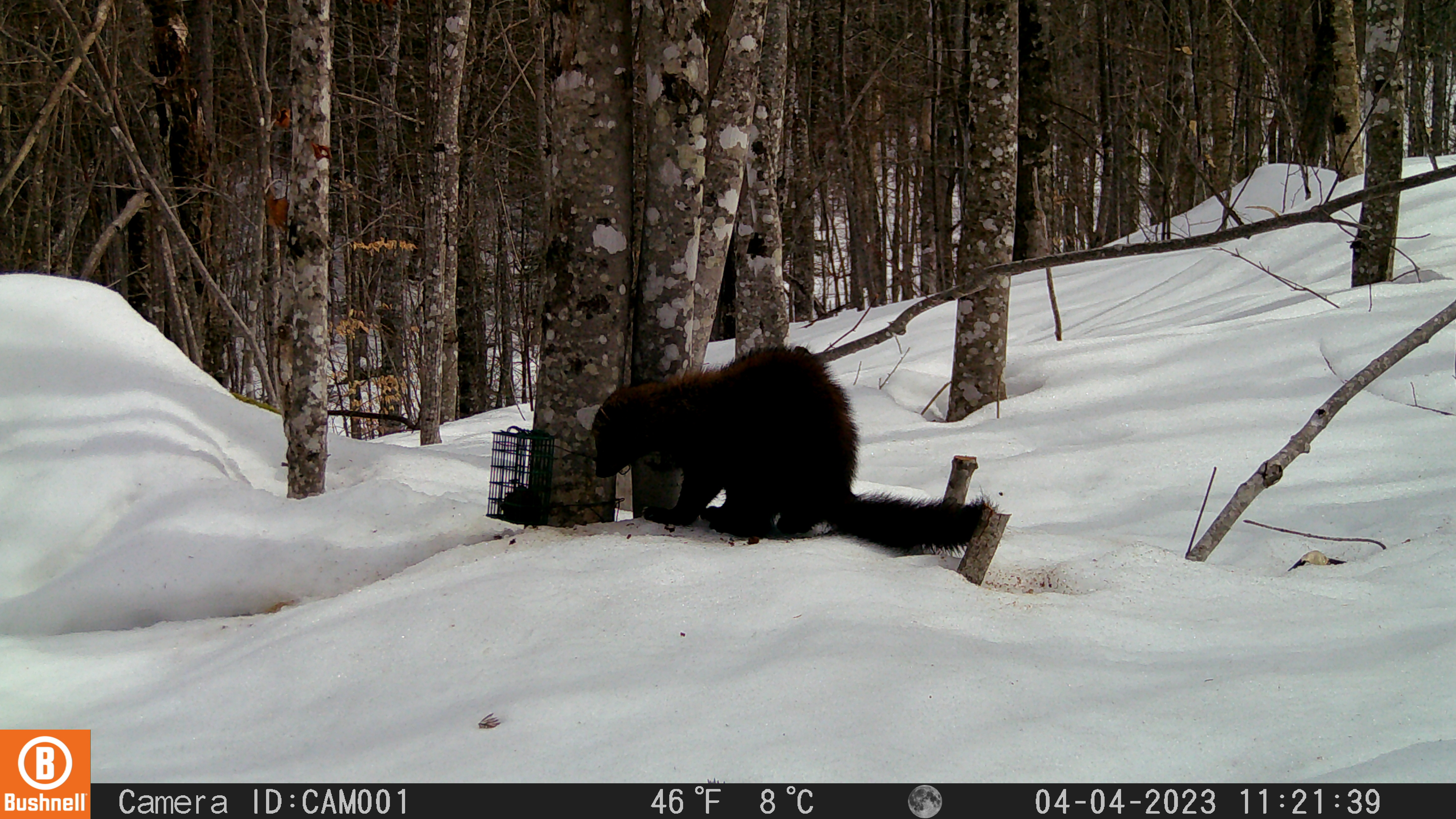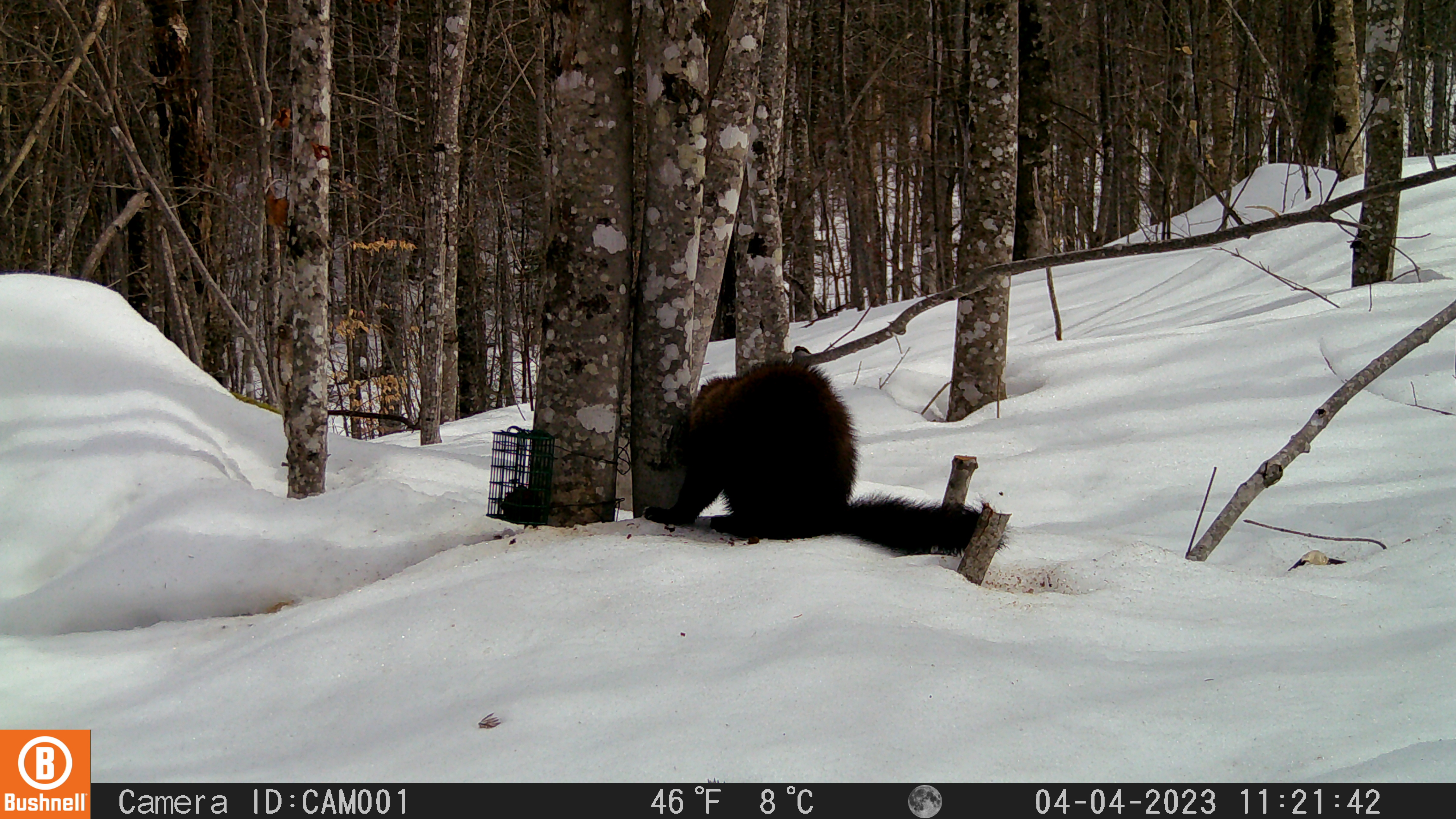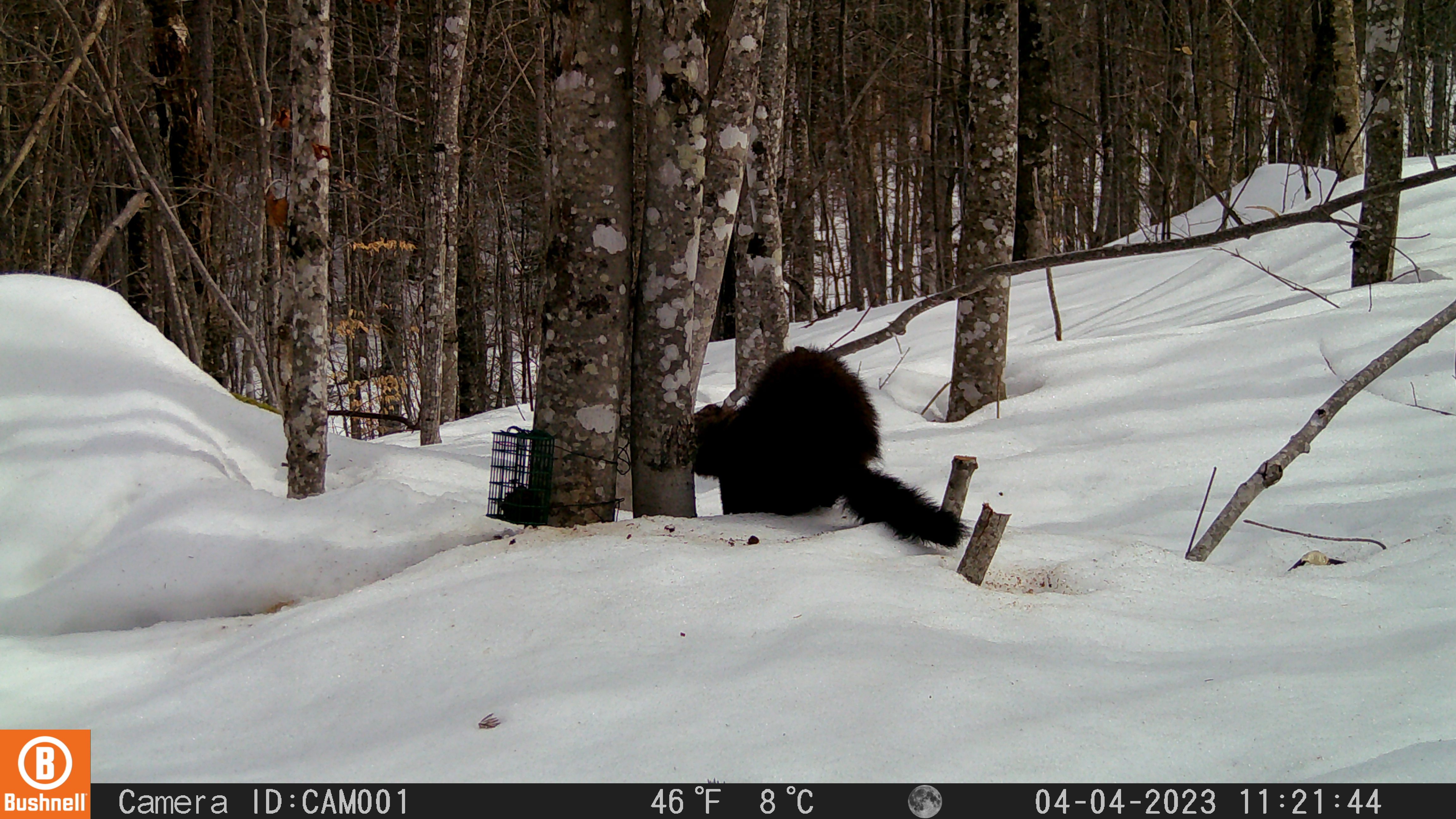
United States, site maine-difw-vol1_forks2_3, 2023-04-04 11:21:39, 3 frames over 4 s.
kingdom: Animalia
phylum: Chordata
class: Mammalia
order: Carnivora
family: Mustelidae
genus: Pekania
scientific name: Pekania pennanti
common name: fisher